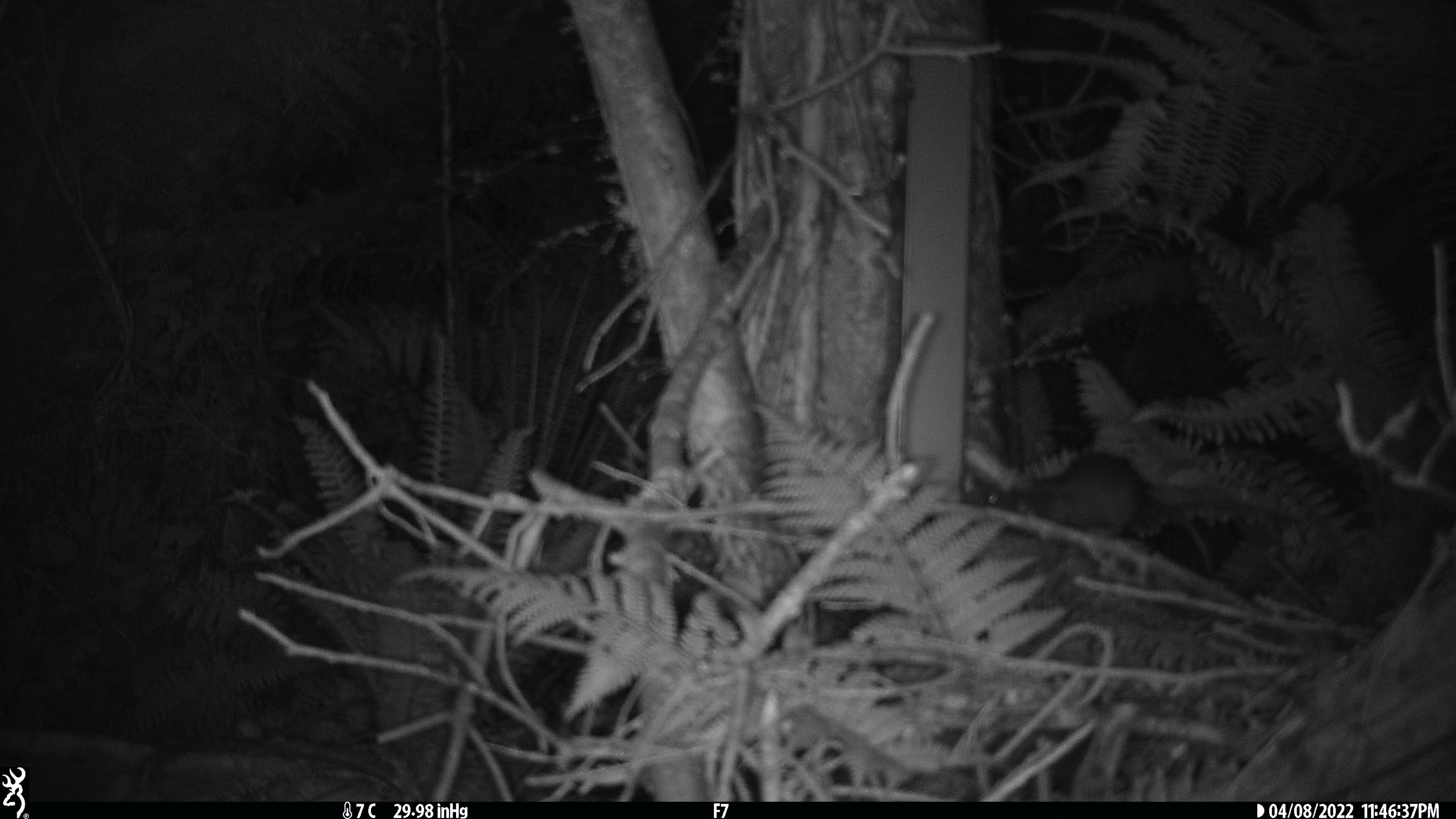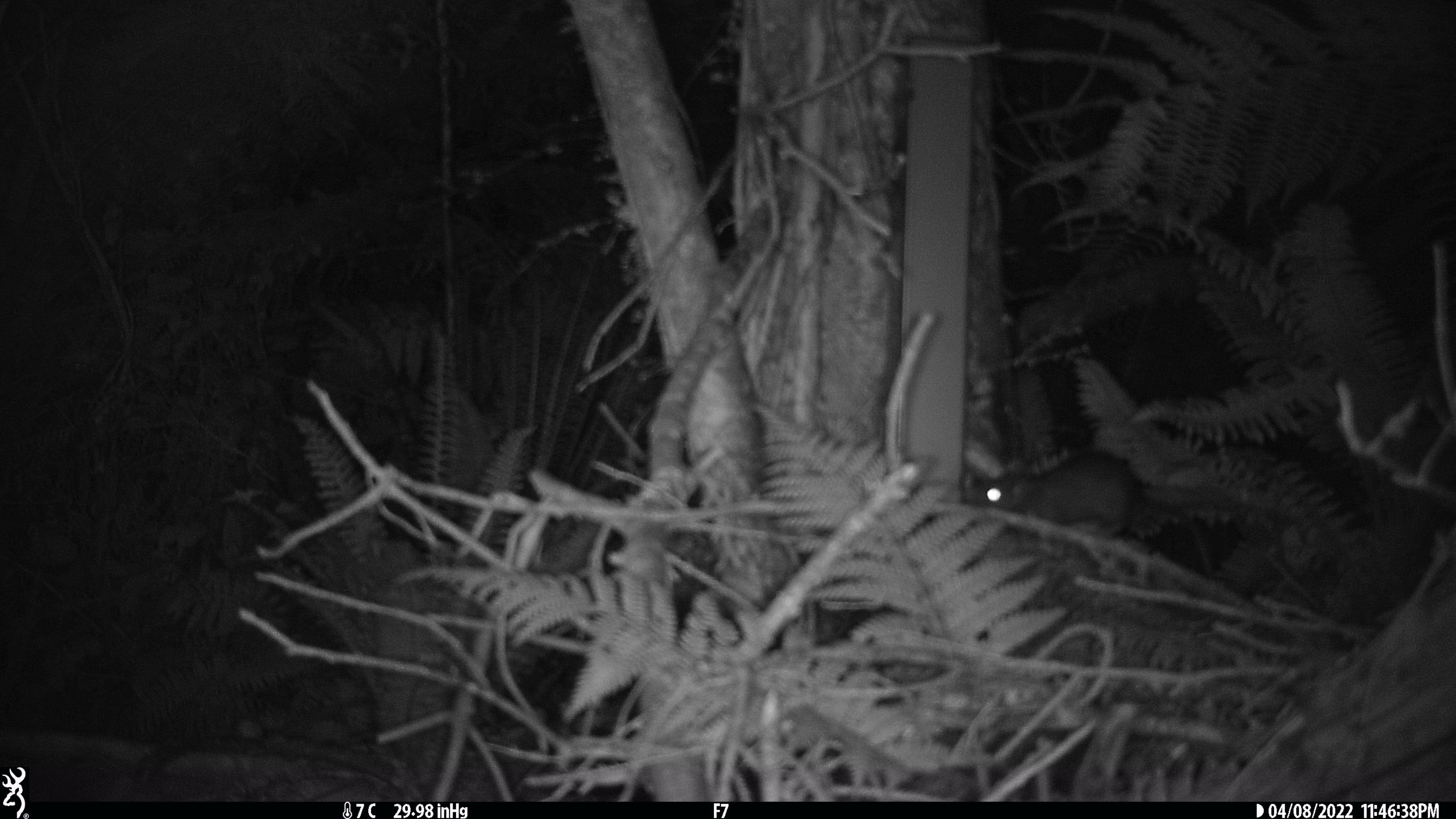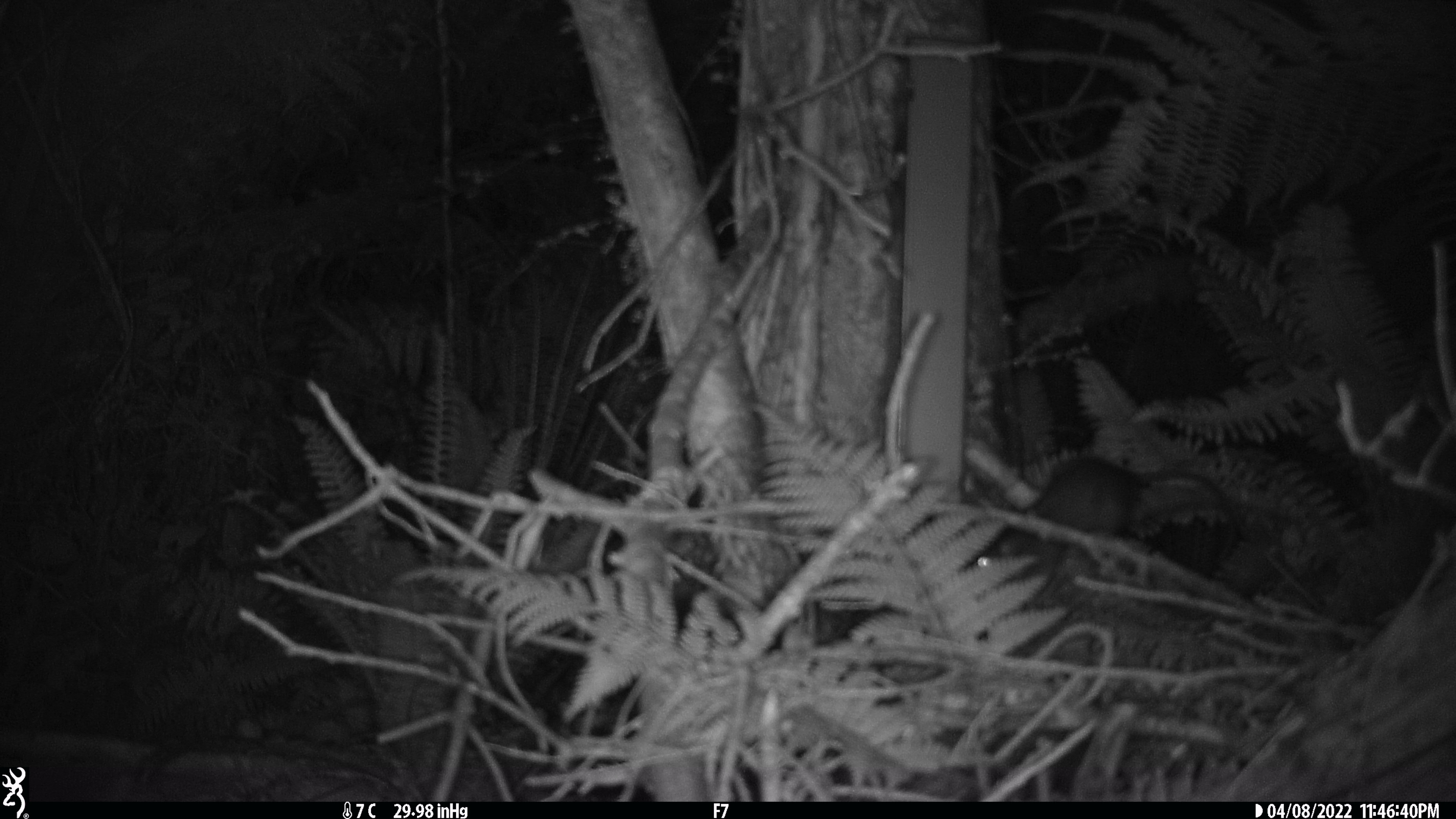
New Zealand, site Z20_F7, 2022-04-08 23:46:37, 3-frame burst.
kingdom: Animalia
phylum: Chordata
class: Mammalia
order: Rodentia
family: Muridae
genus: Rattus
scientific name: Rattus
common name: rat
Rat (Rattus).